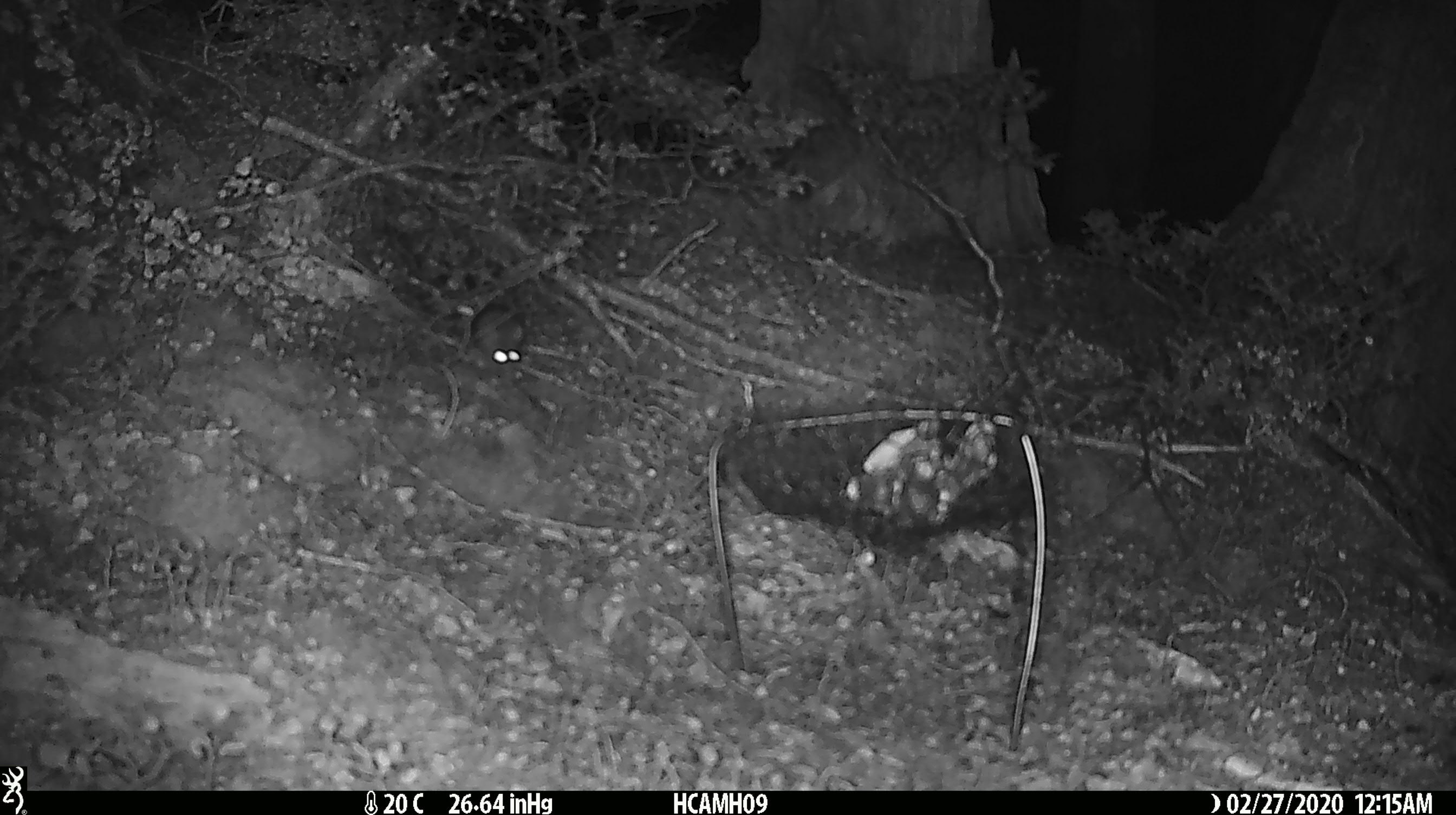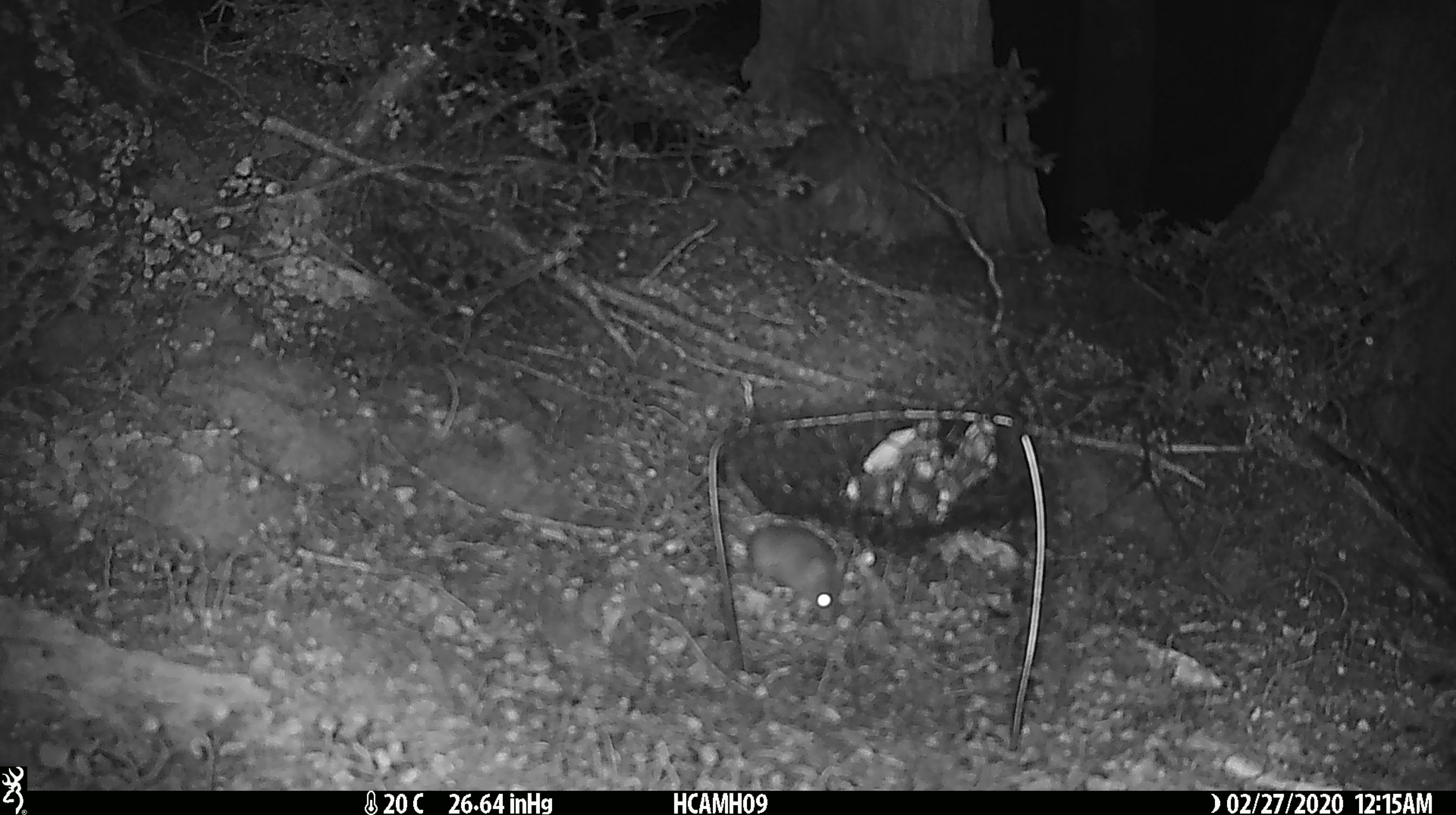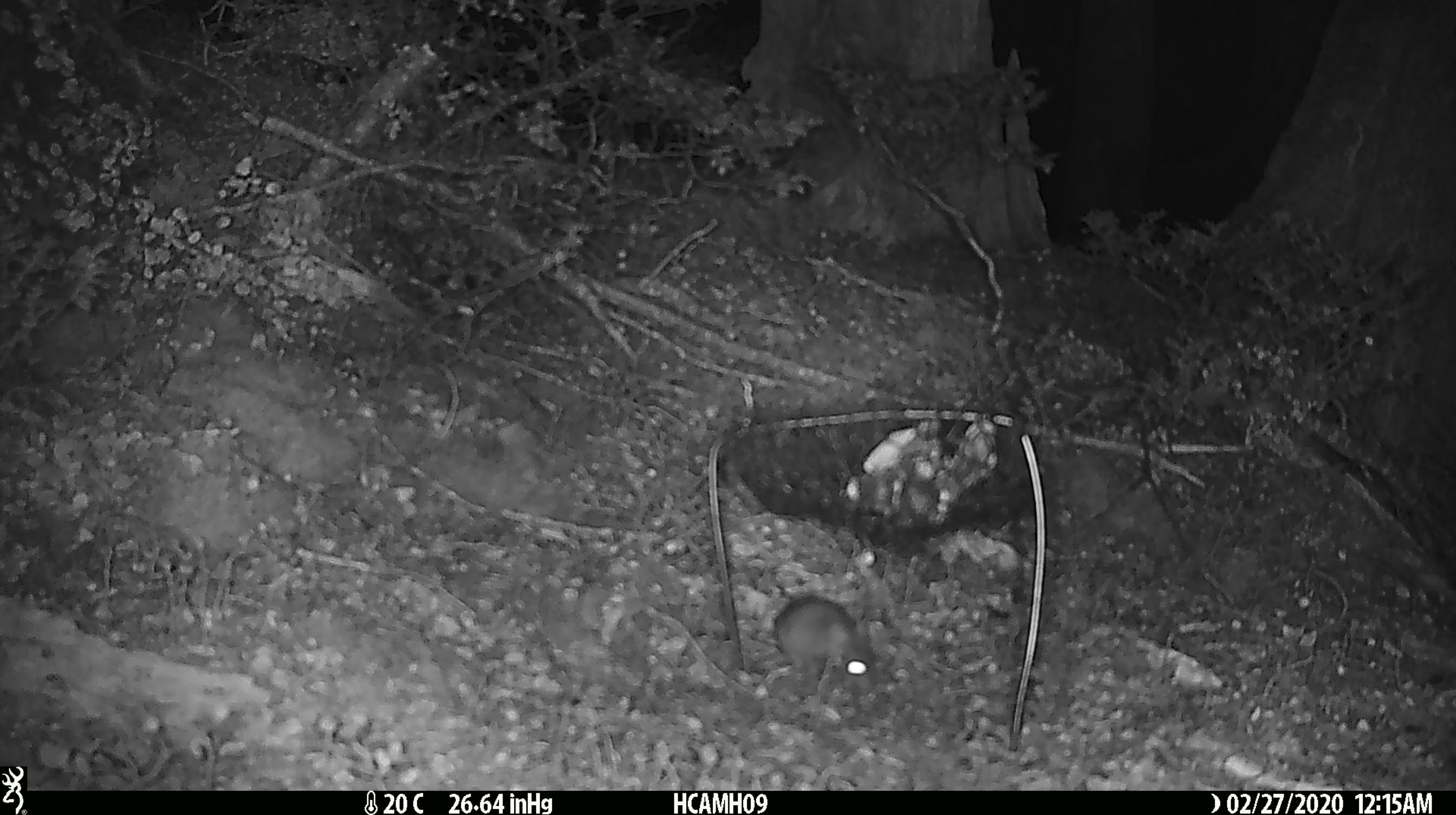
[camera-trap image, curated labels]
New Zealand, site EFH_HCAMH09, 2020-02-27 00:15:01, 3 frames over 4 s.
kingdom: Animalia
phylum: Chordata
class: Mammalia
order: Rodentia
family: Muridae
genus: Mus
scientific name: Mus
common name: mouse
Mouse (Mus).